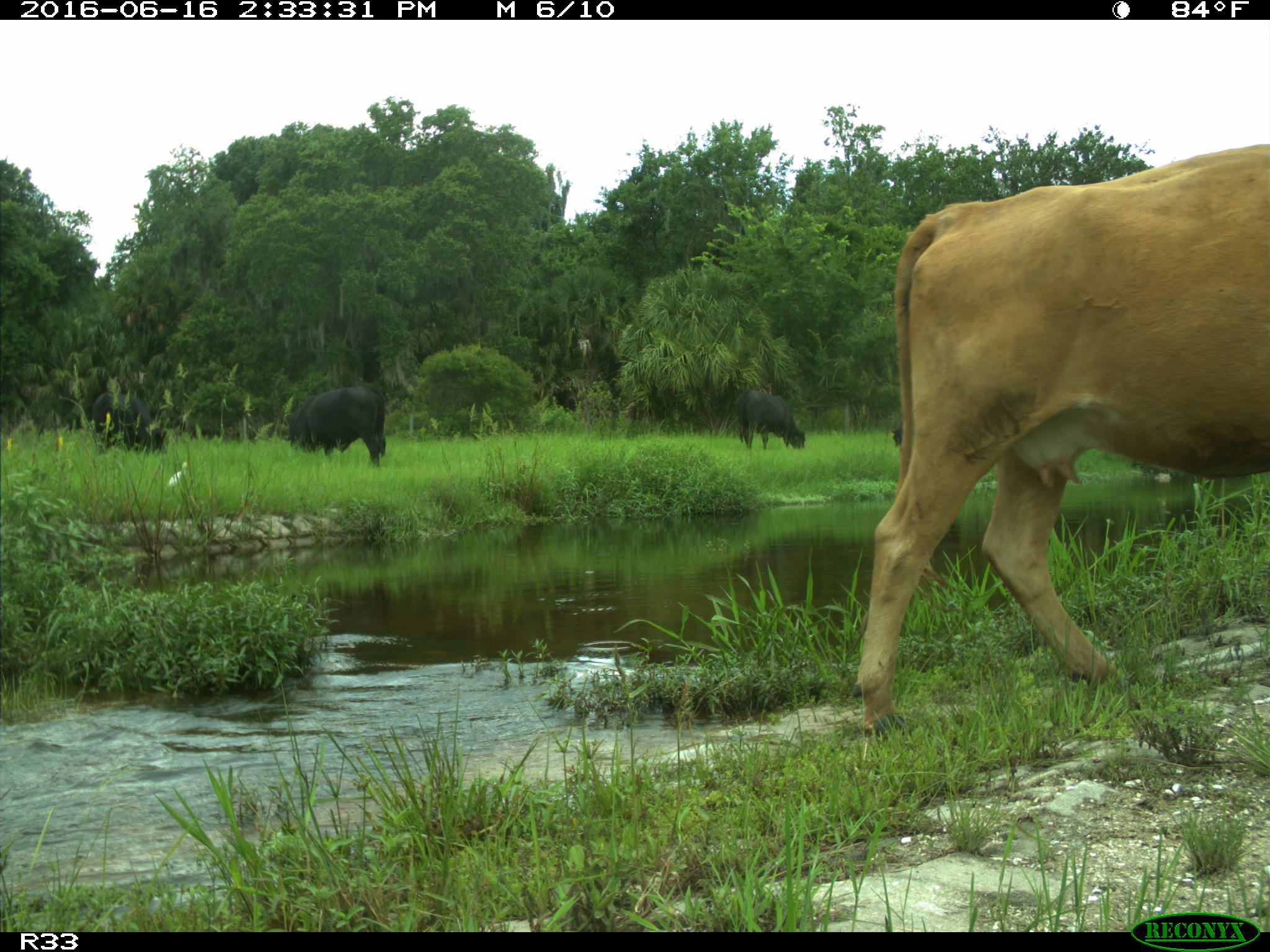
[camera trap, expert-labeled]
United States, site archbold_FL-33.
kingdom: Animalia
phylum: Chordata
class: Mammalia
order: Artiodactyla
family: Bovidae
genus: Bos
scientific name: Bos taurus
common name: domestic cow